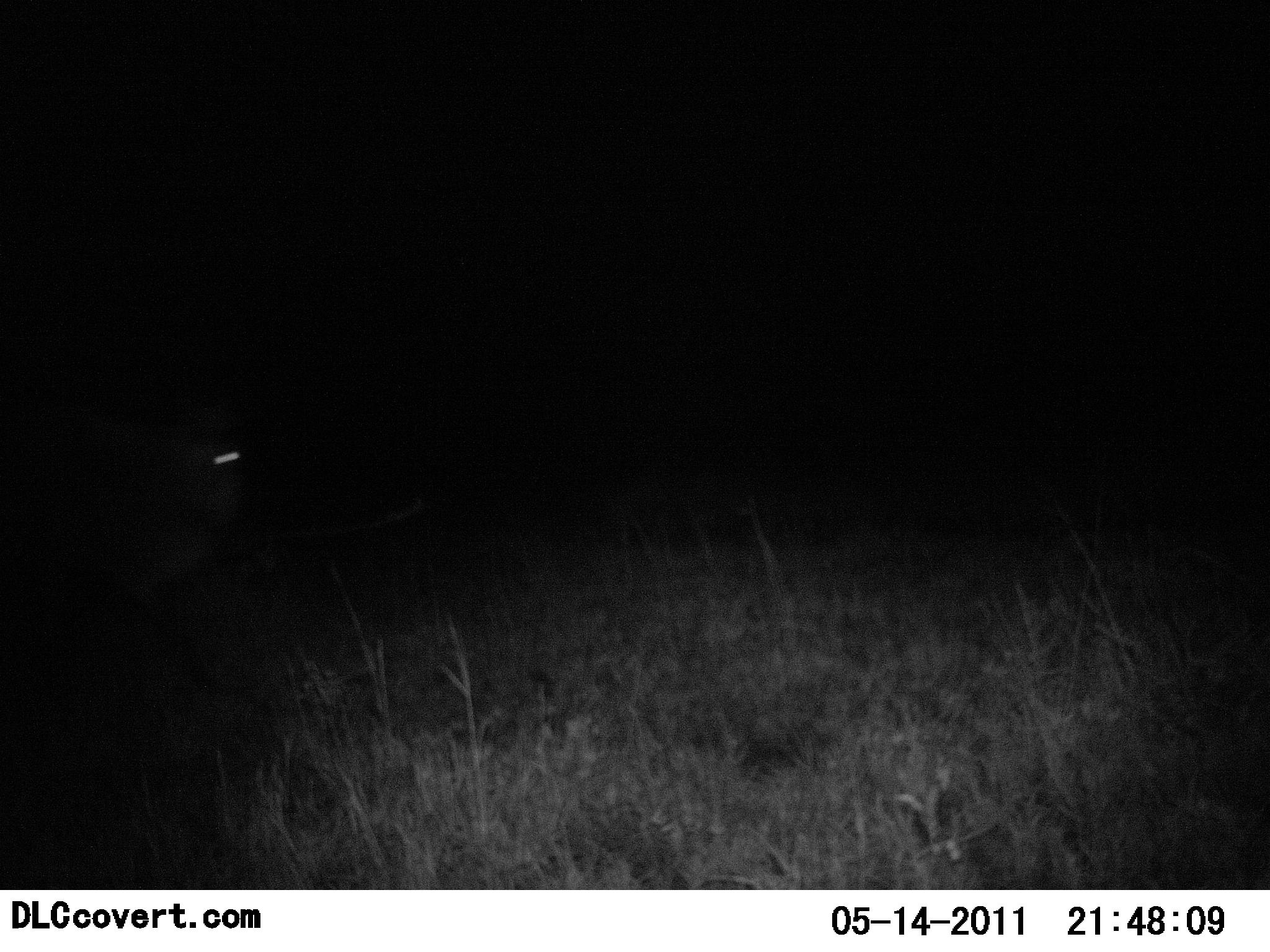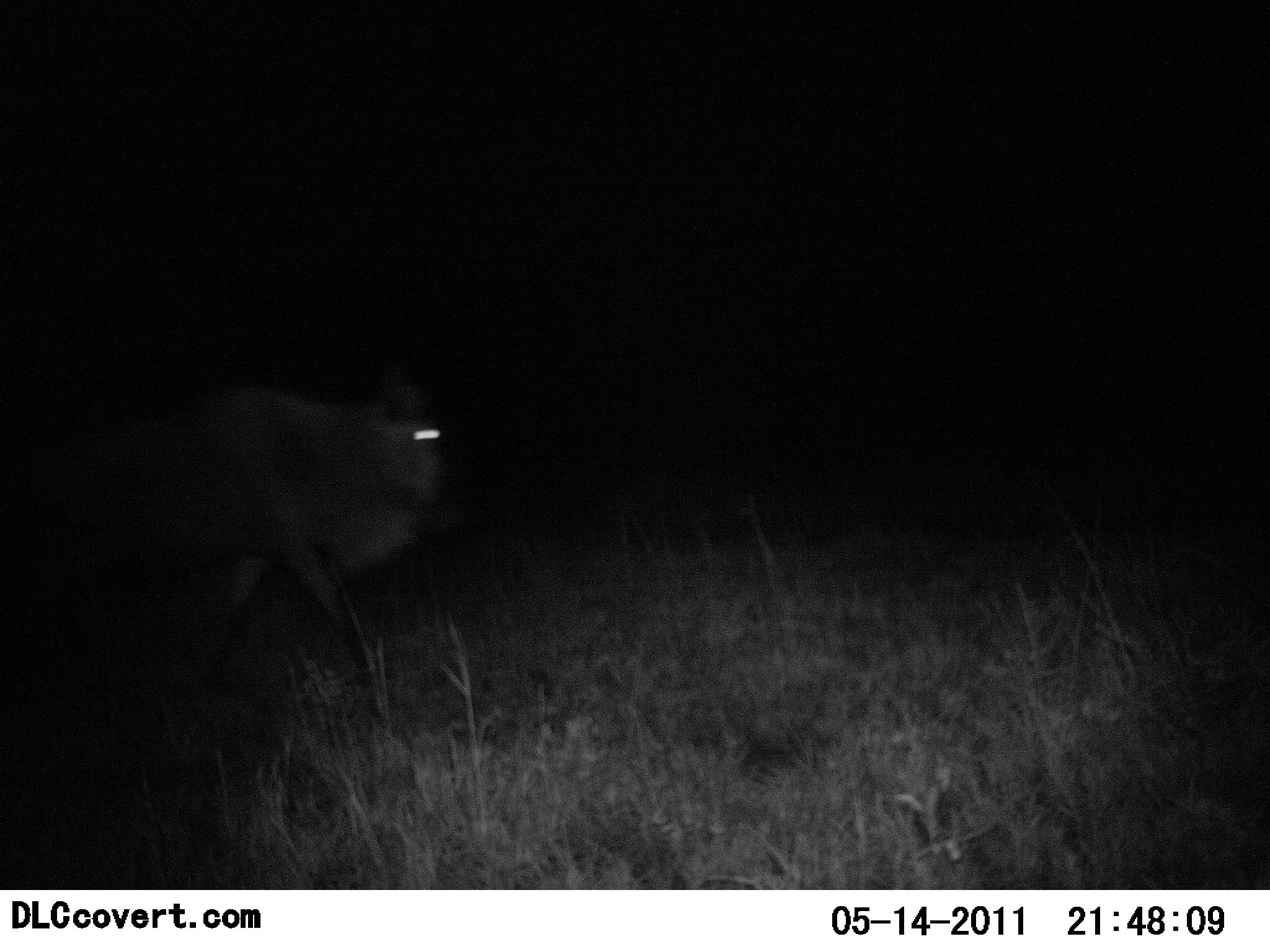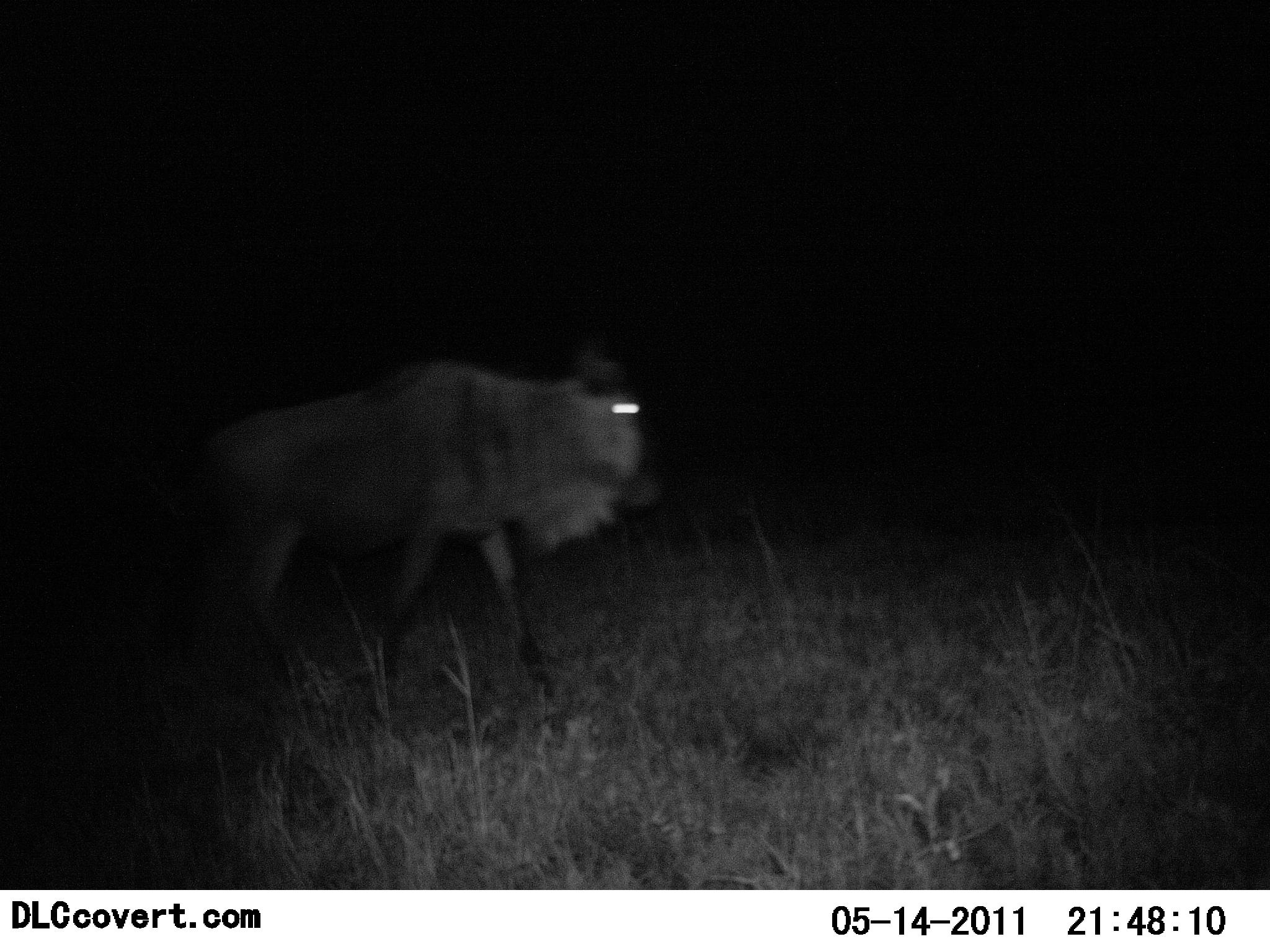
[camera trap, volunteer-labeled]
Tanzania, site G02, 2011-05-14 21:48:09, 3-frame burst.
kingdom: Animalia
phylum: Chordata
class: Mammalia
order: Artiodactyla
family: Bovidae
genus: Connochaetes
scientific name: Connochaetes taurinus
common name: blue wildebeest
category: wildebeest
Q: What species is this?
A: Wildebeest (blue wildebeest) (Connochaetes taurinus).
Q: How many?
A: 1.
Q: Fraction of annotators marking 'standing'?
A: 8%.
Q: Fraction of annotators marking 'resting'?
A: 0%.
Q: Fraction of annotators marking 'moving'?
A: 100%.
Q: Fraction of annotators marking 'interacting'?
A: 0%.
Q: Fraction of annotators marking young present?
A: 0%.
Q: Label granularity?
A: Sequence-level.